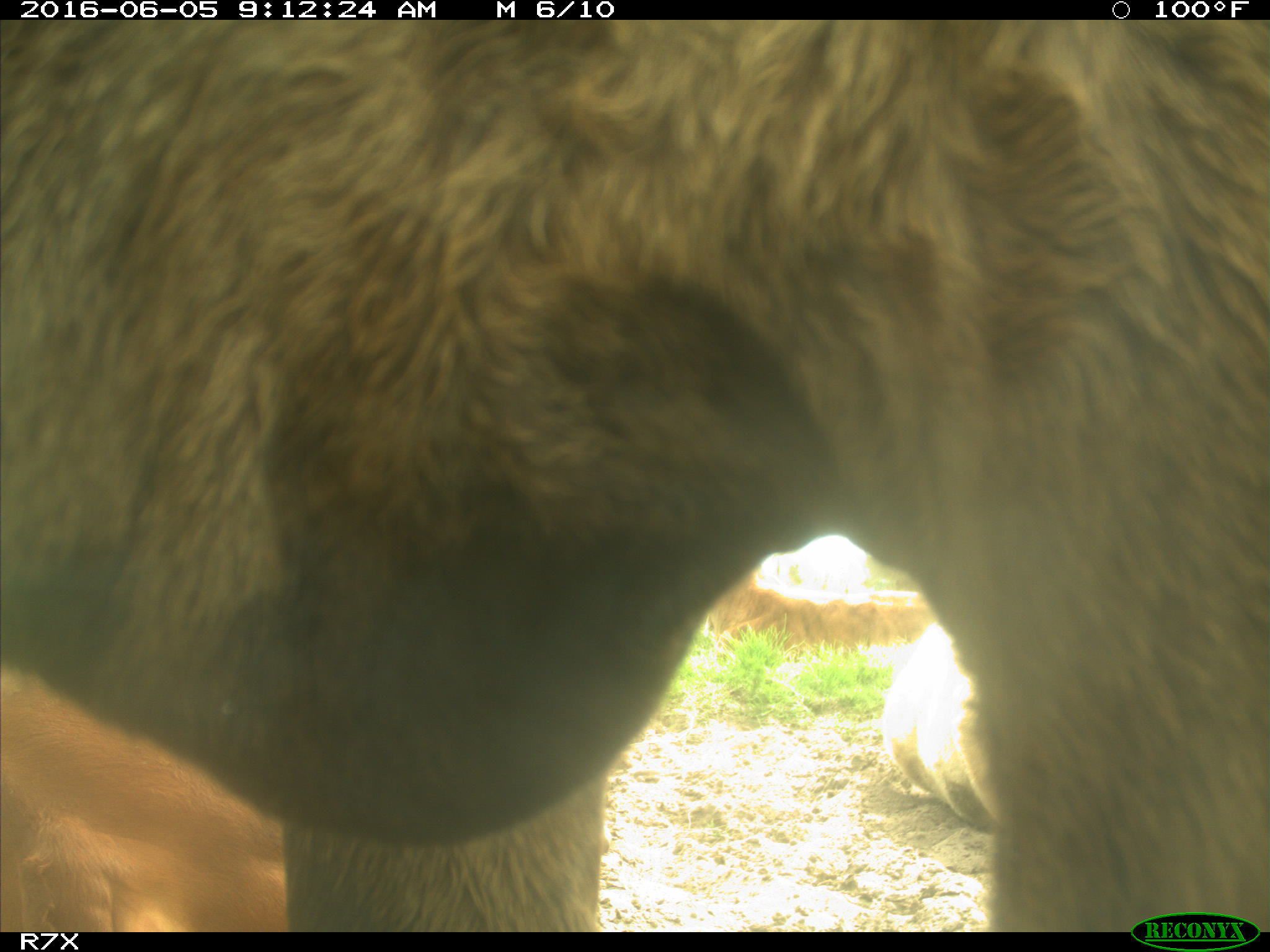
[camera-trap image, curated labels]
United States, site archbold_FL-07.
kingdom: Animalia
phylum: Chordata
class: Mammalia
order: Artiodactyla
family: Bovidae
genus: Bos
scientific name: Bos taurus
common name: domestic cow